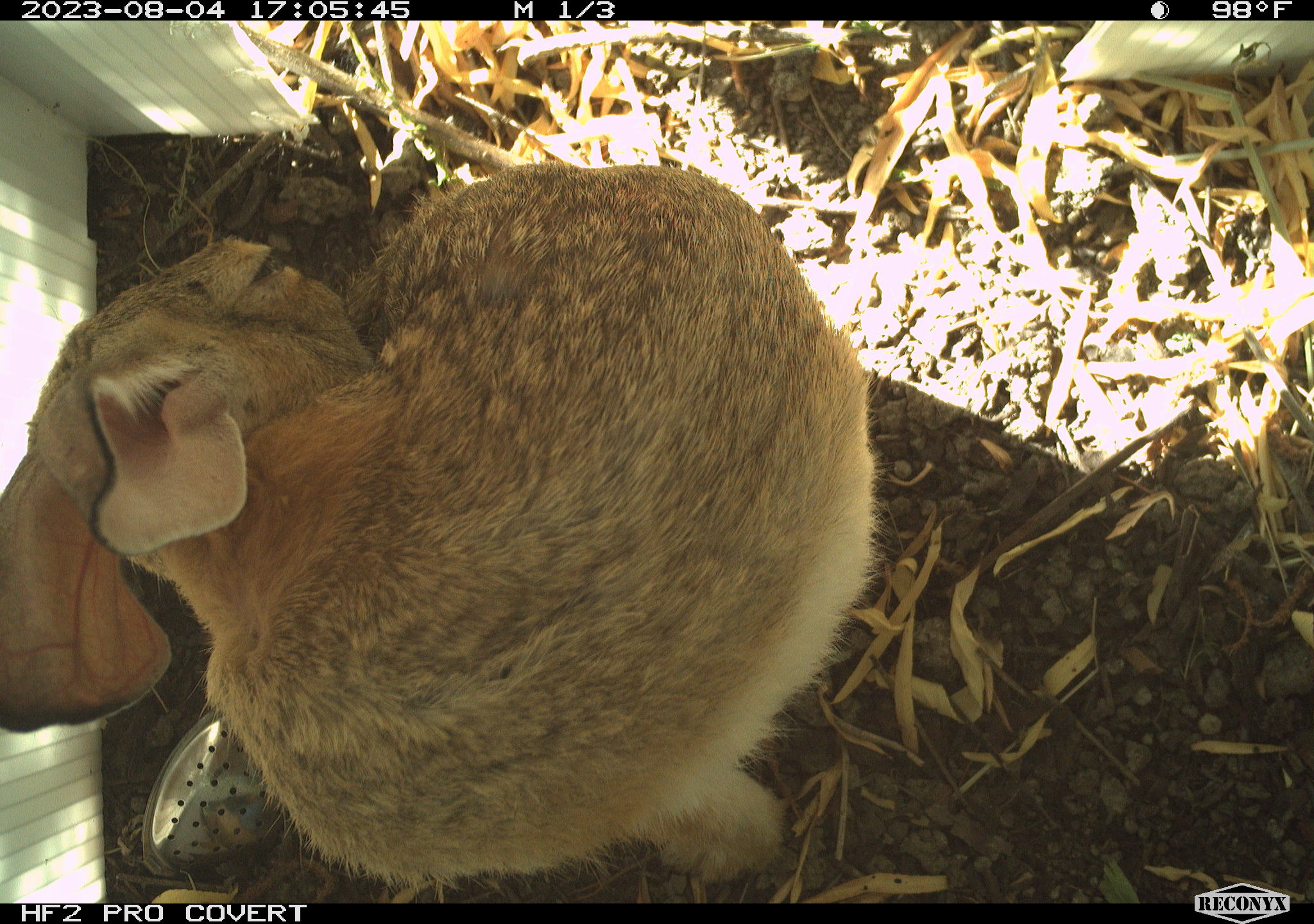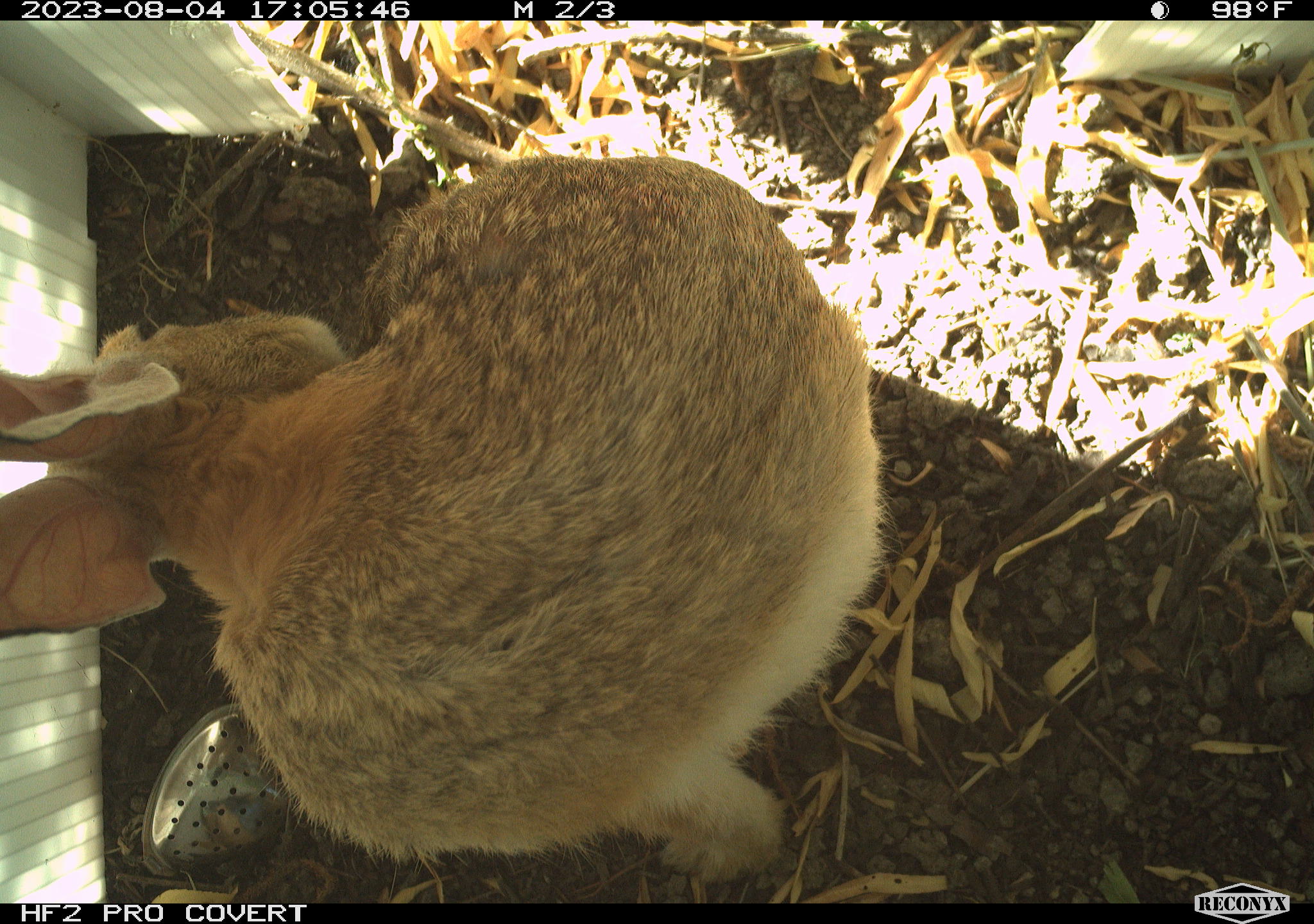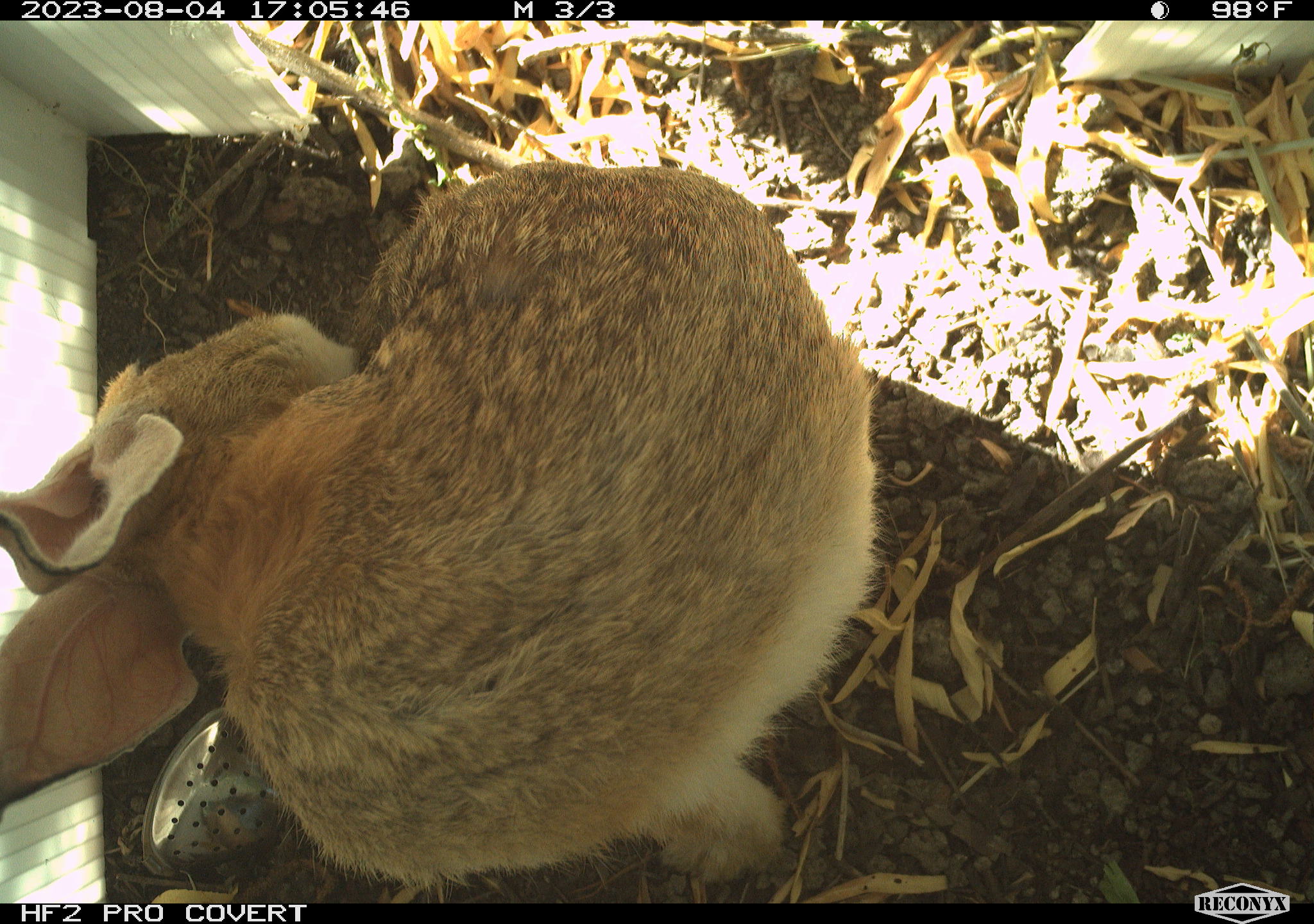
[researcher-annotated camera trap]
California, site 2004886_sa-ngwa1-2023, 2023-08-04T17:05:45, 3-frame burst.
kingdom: Animalia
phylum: Chordata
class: Mammalia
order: Lagomorpha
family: Leporidae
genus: Sylvilagus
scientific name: Sylvilagus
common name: cottontail rabbits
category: sylvilagus species